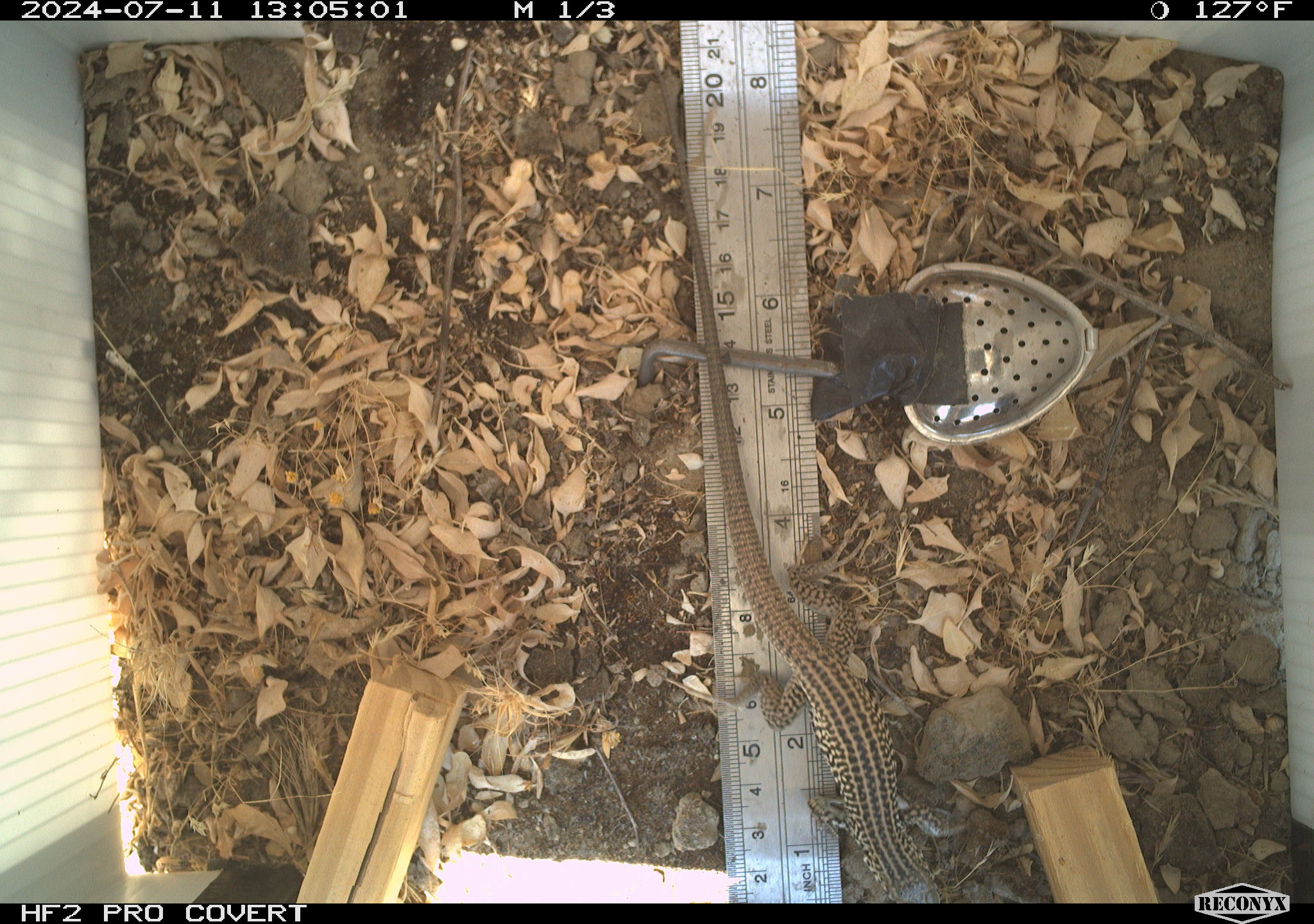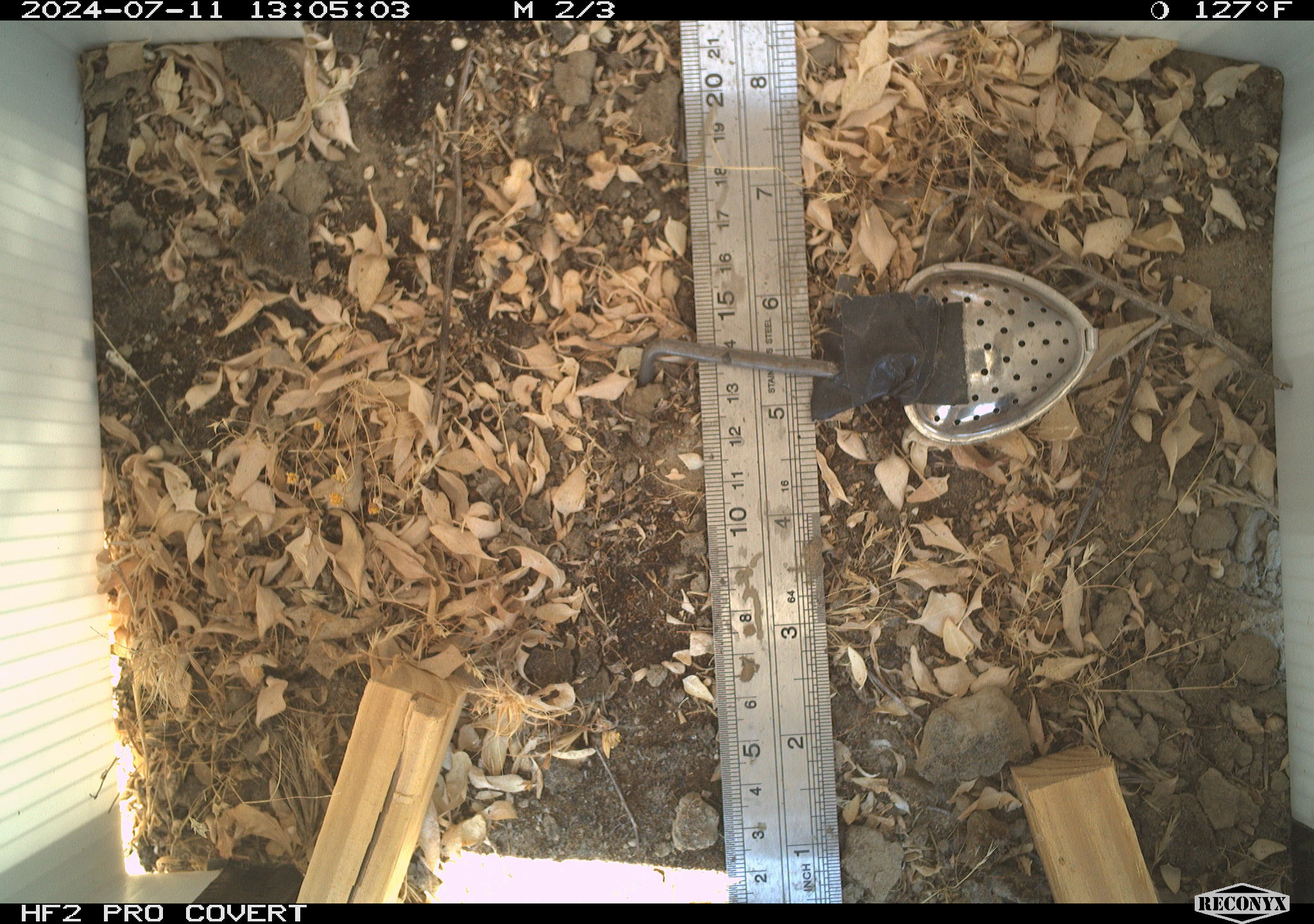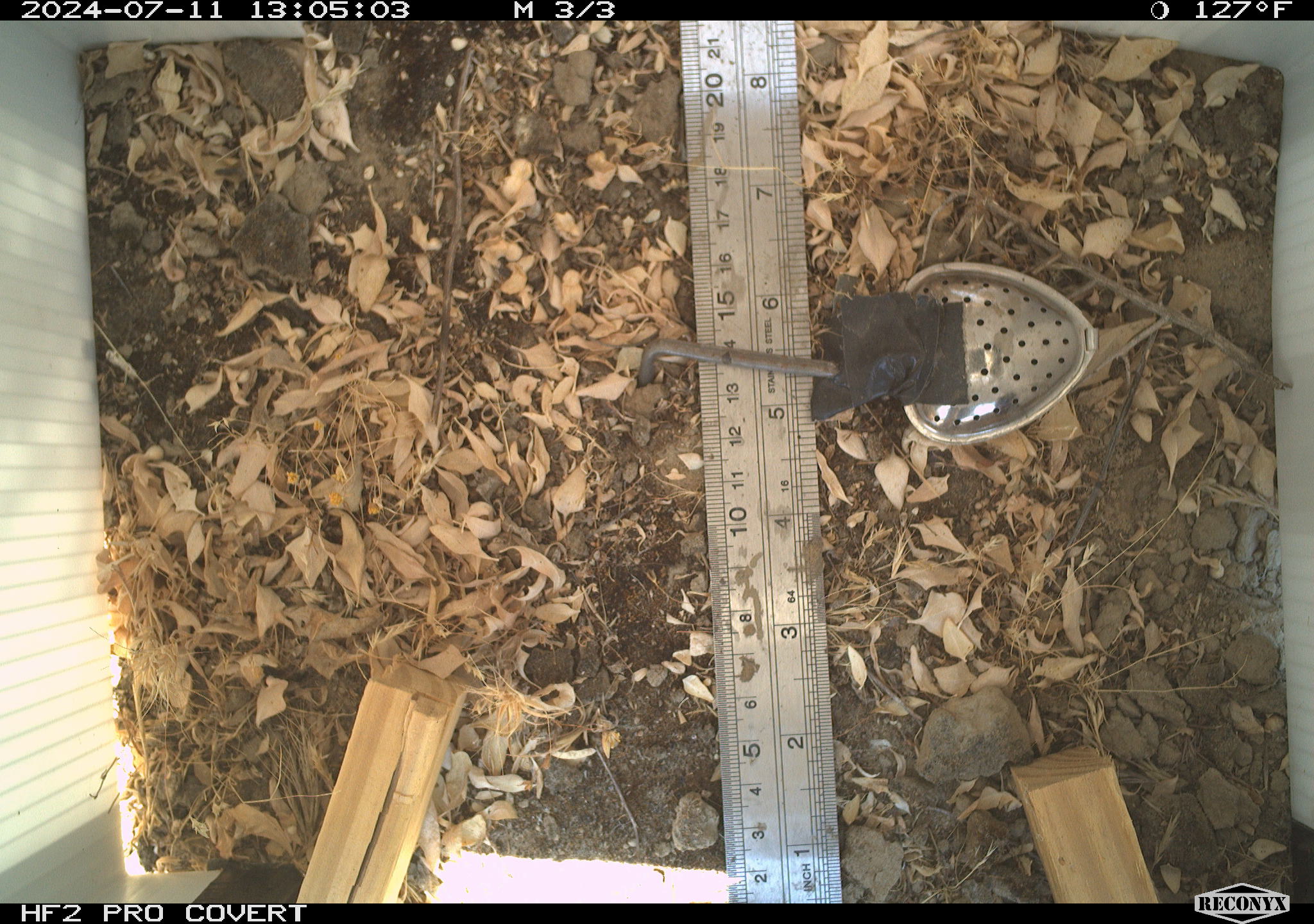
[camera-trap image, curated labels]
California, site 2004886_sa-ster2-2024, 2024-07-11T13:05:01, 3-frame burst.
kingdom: Animalia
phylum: Chordata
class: Reptilia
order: Squamata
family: Teiidae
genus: Aspidoscelis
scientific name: Aspidoscelis tigris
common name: western whiptail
Western whiptail (Aspidoscelis tigris).